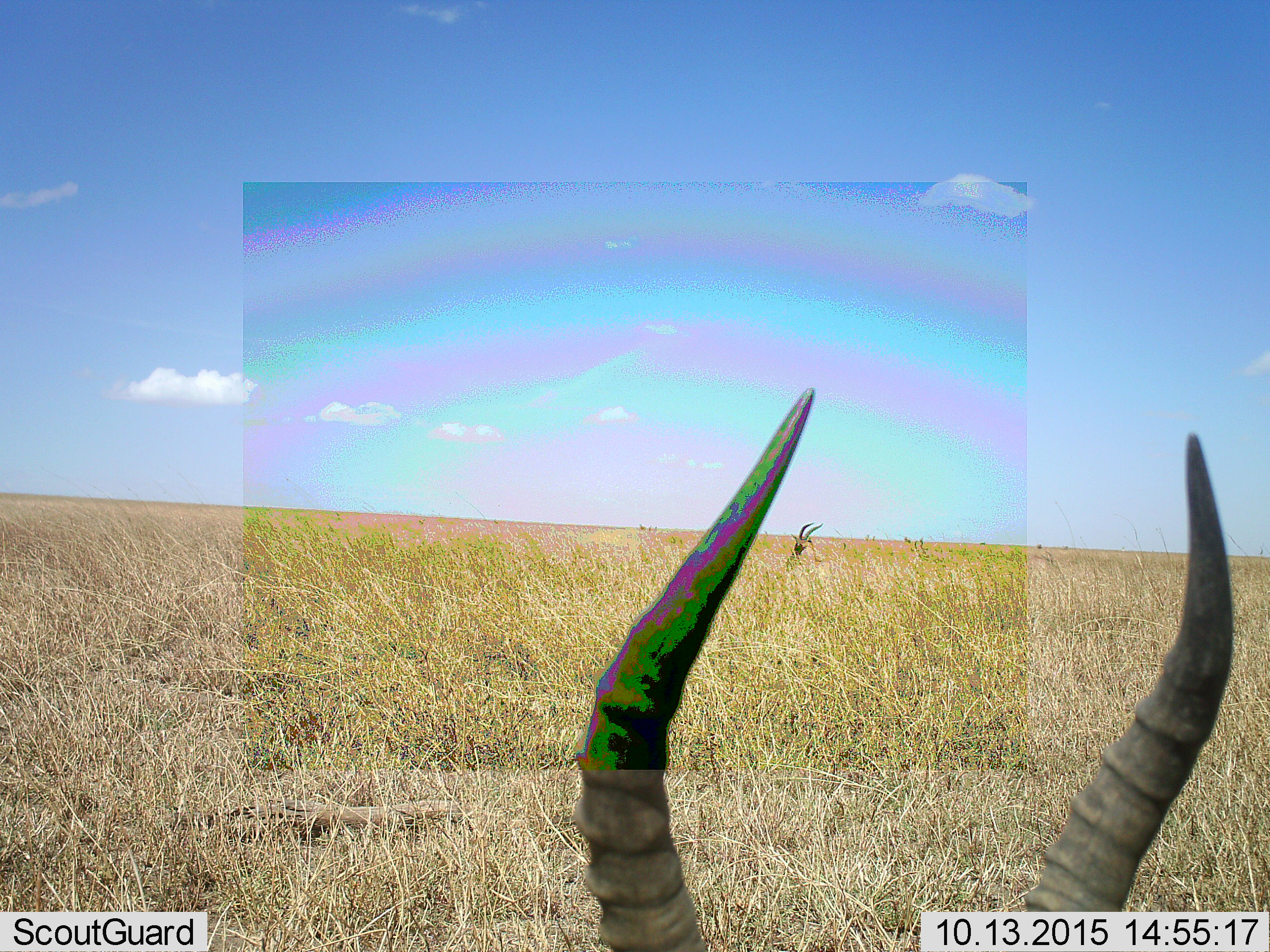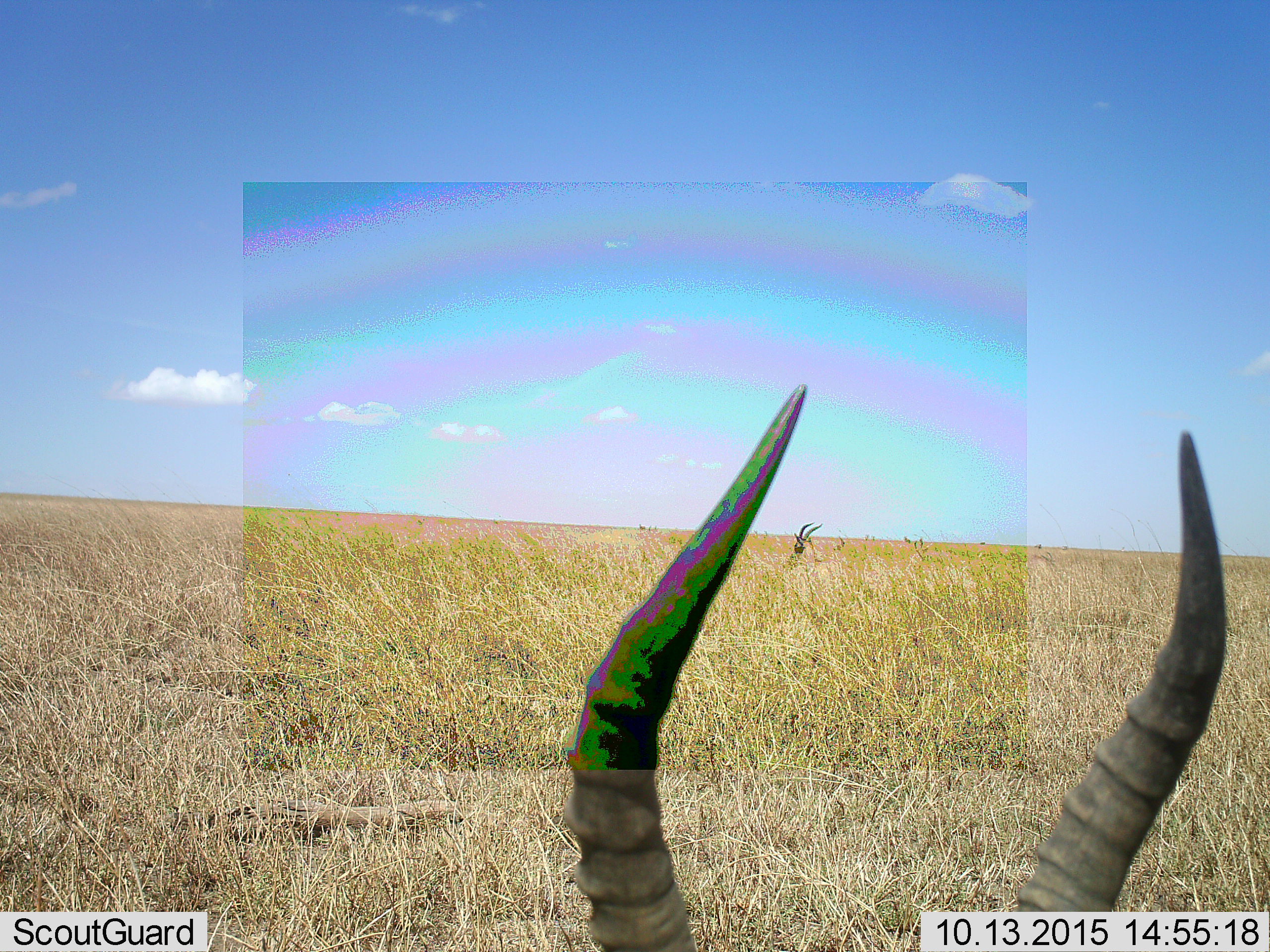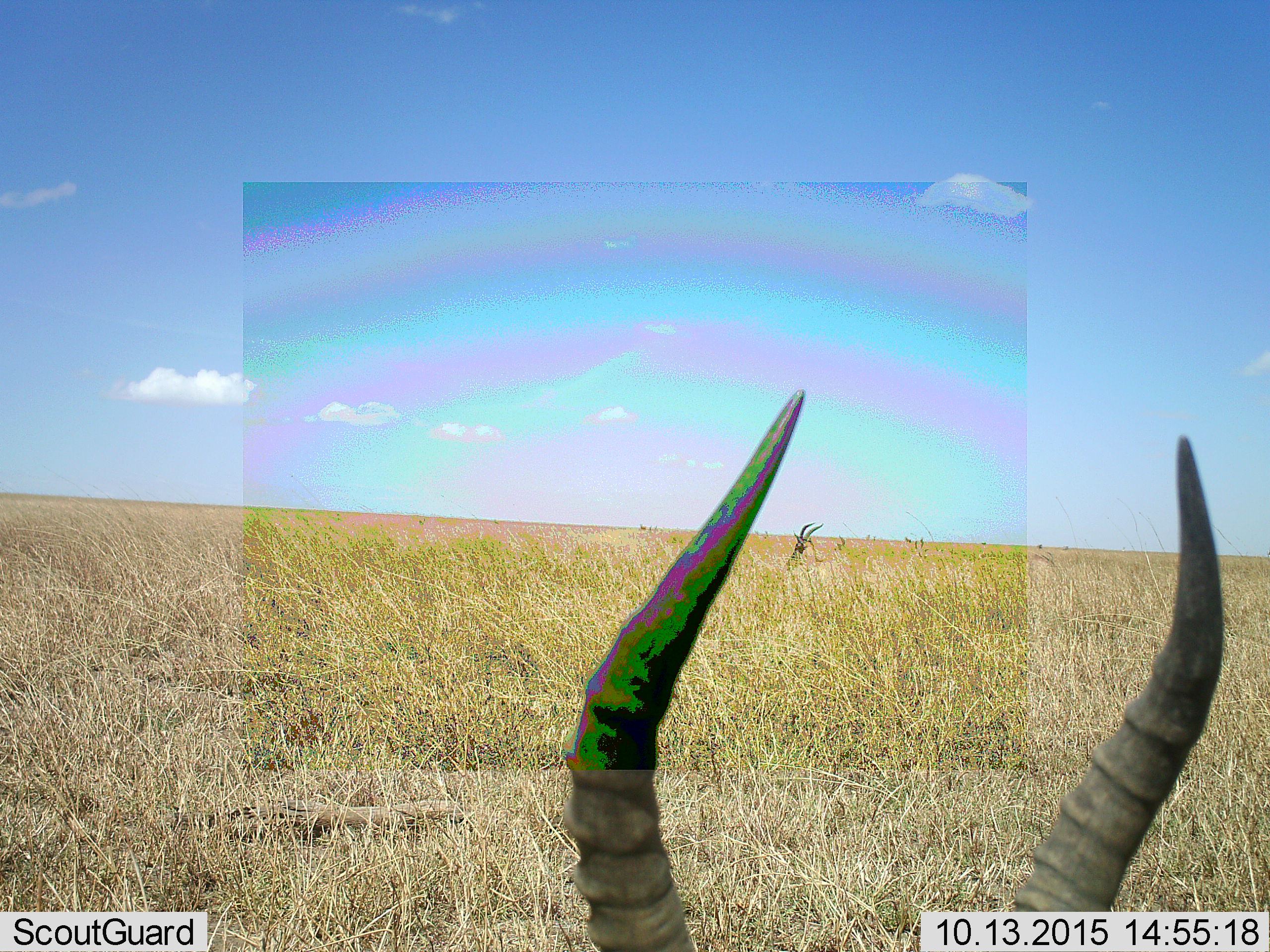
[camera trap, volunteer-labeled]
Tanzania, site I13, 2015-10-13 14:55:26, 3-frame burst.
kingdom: Animalia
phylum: Chordata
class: Mammalia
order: Artiodactyla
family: Bovidae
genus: Eudorcas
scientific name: Eudorcas thomsonii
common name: thomson's gazelle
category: gazellethomsons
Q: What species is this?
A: Gazellethomsons (thomson's gazelle) (Eudorcas thomsonii).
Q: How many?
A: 2.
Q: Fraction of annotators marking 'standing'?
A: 100%.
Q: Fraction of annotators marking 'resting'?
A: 0%.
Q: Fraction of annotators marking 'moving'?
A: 0%.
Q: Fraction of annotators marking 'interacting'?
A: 0%.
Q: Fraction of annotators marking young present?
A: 0%.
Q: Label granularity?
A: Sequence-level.